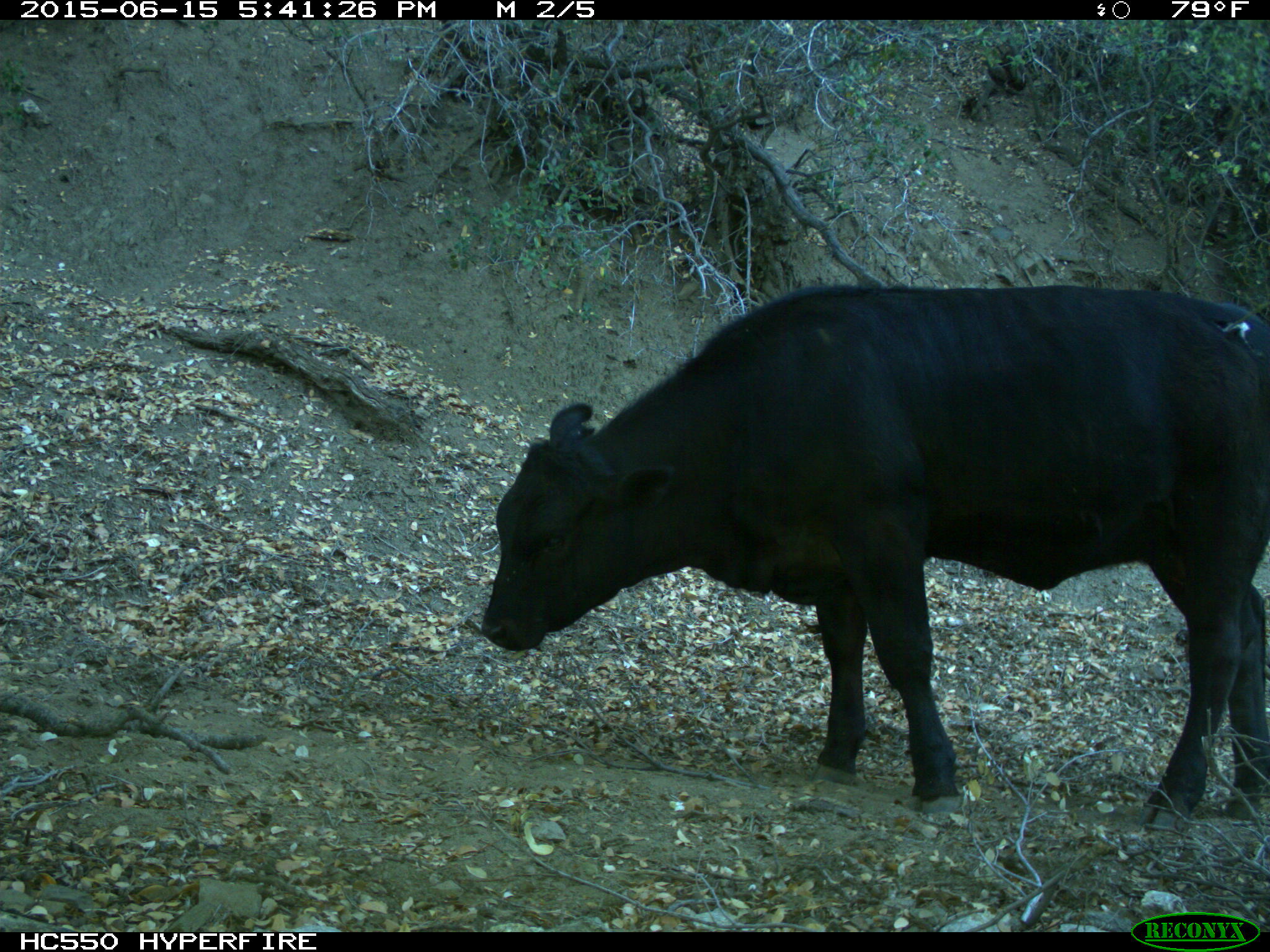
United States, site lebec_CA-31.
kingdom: Animalia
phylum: Chordata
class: Mammalia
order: Artiodactyla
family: Bovidae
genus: Bos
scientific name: Bos taurus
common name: domestic cow